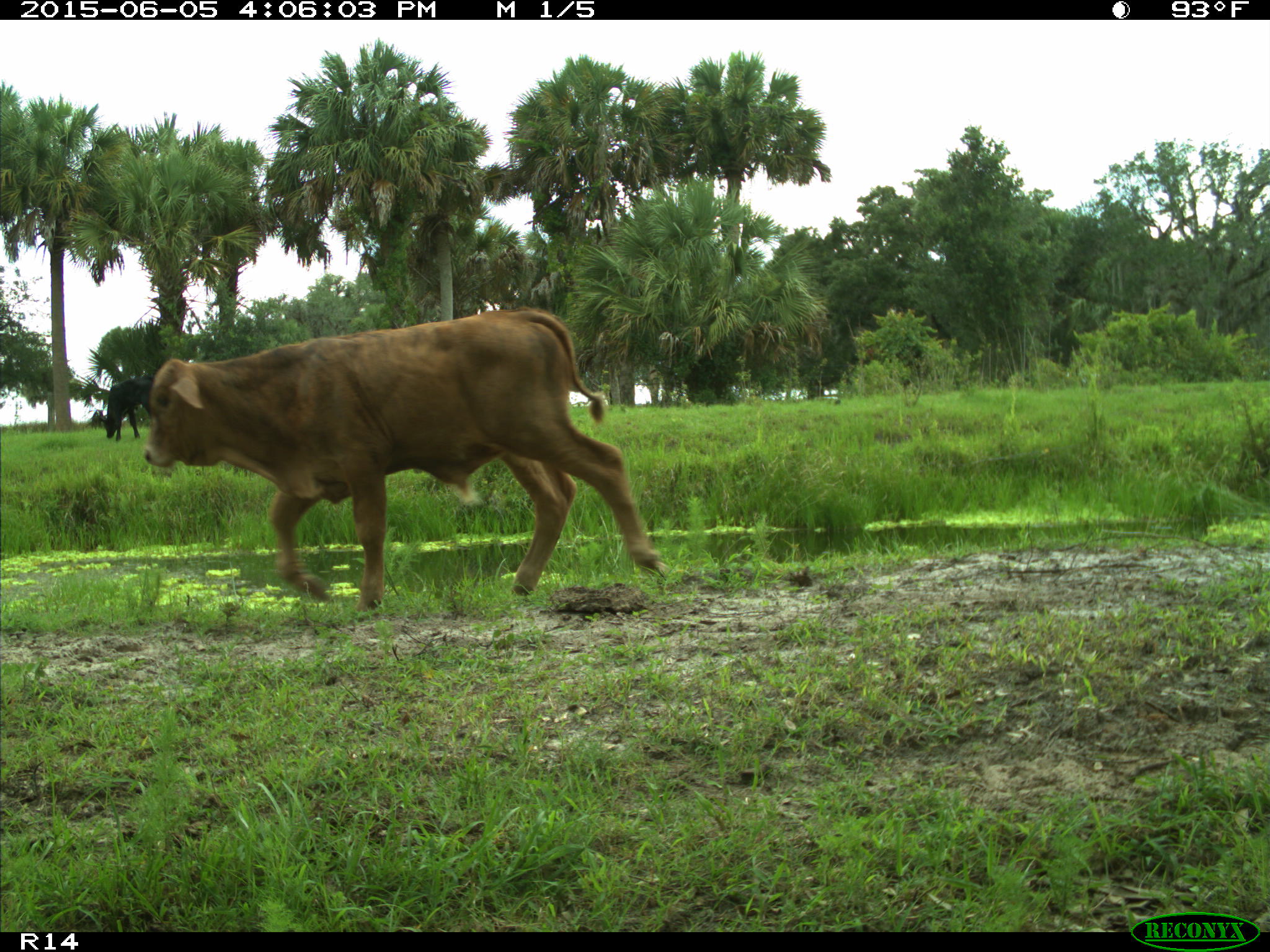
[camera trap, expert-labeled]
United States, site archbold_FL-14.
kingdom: Animalia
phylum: Chordata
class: Mammalia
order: Artiodactyla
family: Bovidae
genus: Bos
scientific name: Bos taurus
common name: domestic cow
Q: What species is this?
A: Bos taurus (domestic cow).